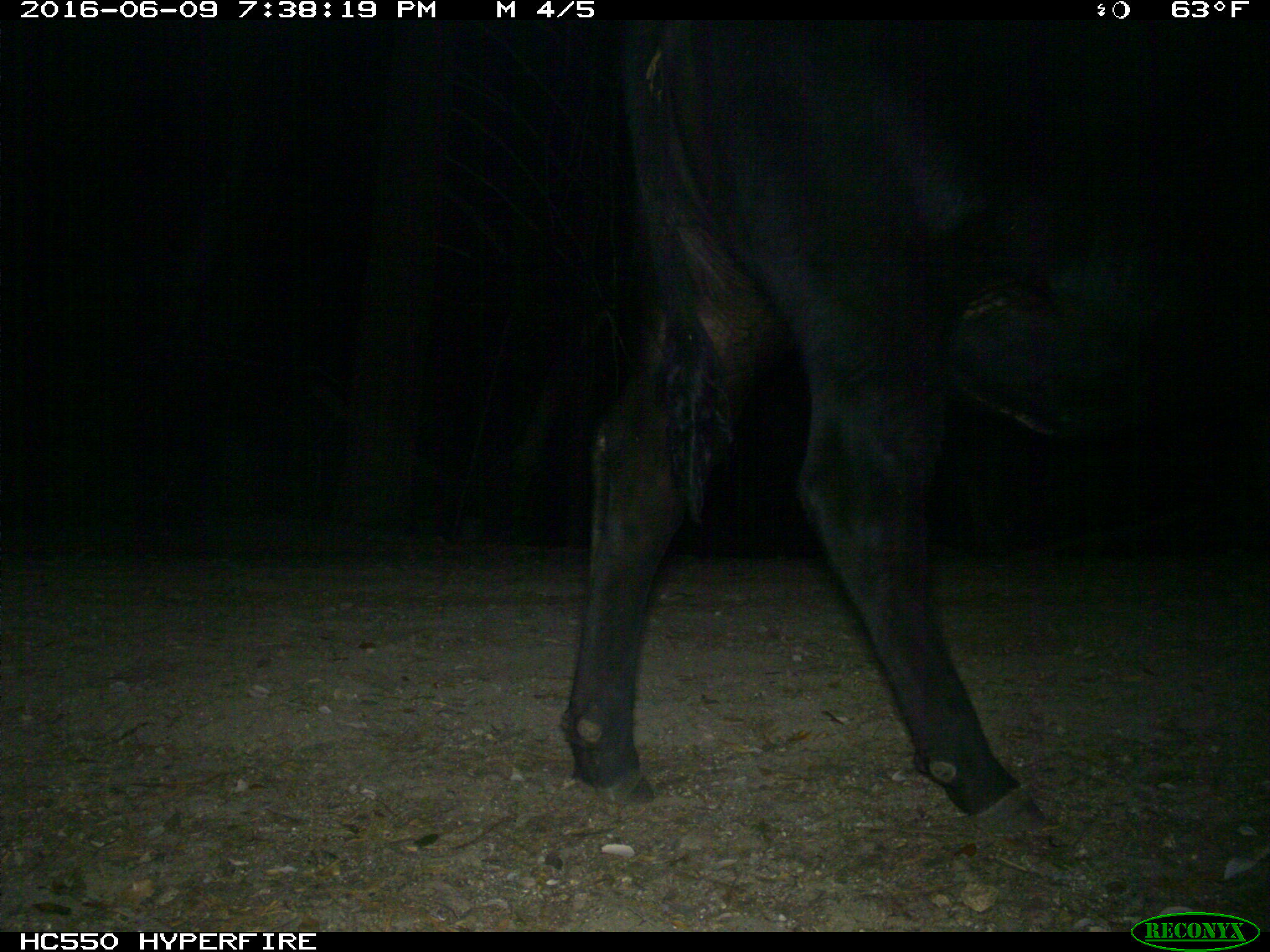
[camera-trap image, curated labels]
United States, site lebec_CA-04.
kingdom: Animalia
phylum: Chordata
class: Mammalia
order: Artiodactyla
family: Bovidae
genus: Bos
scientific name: Bos taurus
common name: domestic cow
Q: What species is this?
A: Bos taurus (domestic cow).